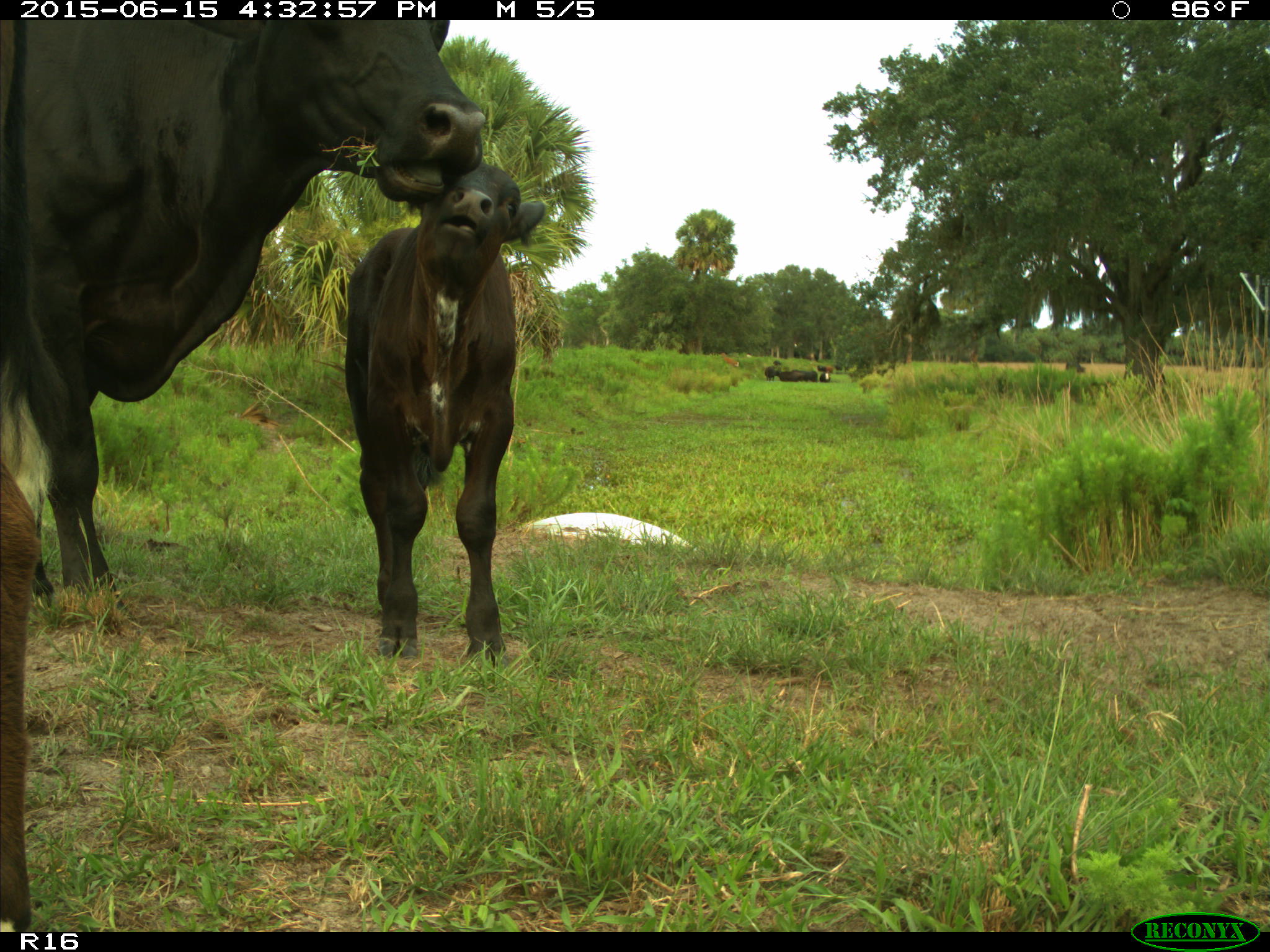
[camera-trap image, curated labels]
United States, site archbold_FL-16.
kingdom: Animalia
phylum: Chordata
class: Mammalia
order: Artiodactyla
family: Bovidae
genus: Bos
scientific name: Bos taurus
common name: domestic cow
Bos taurus (domestic cow).